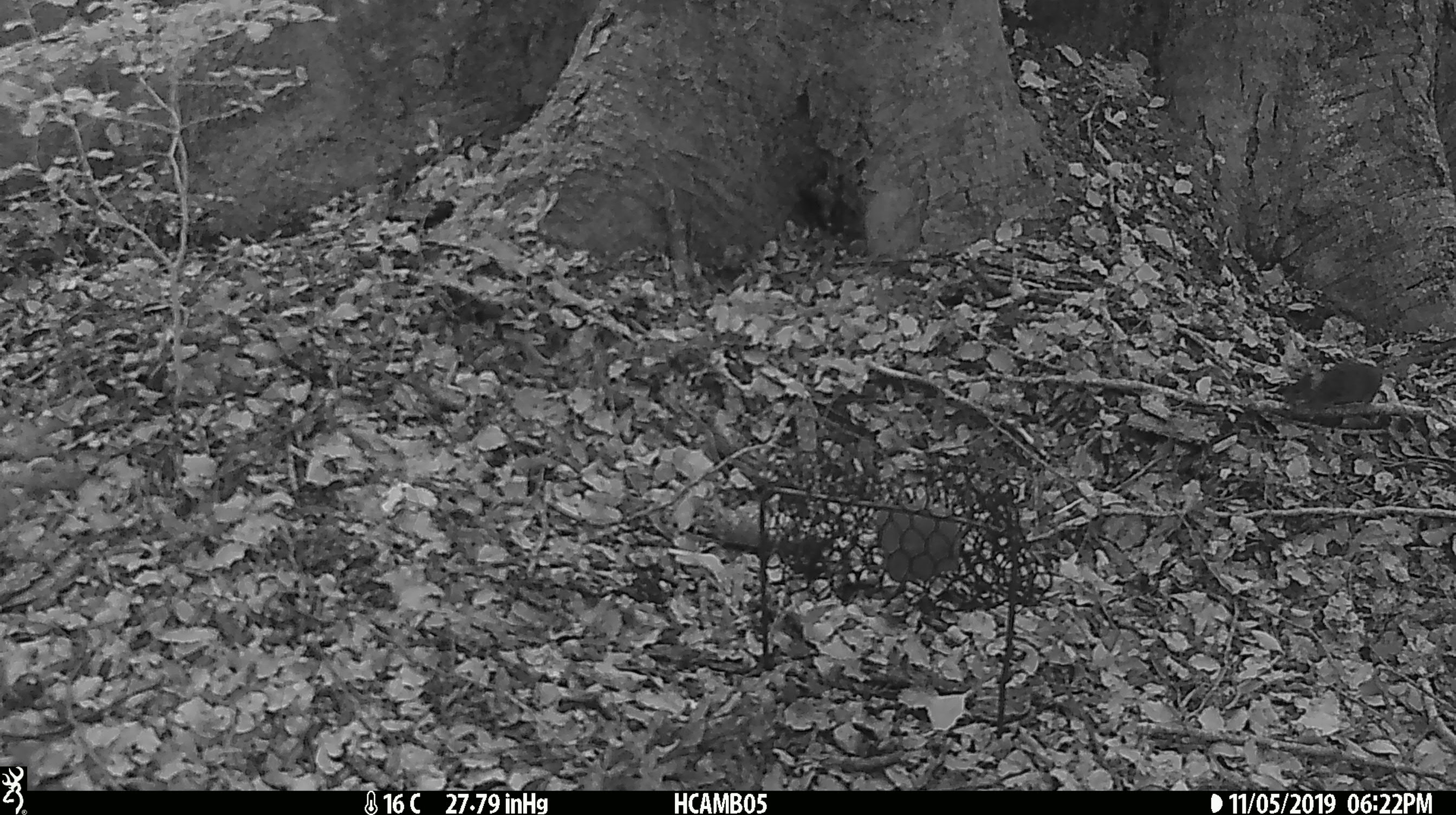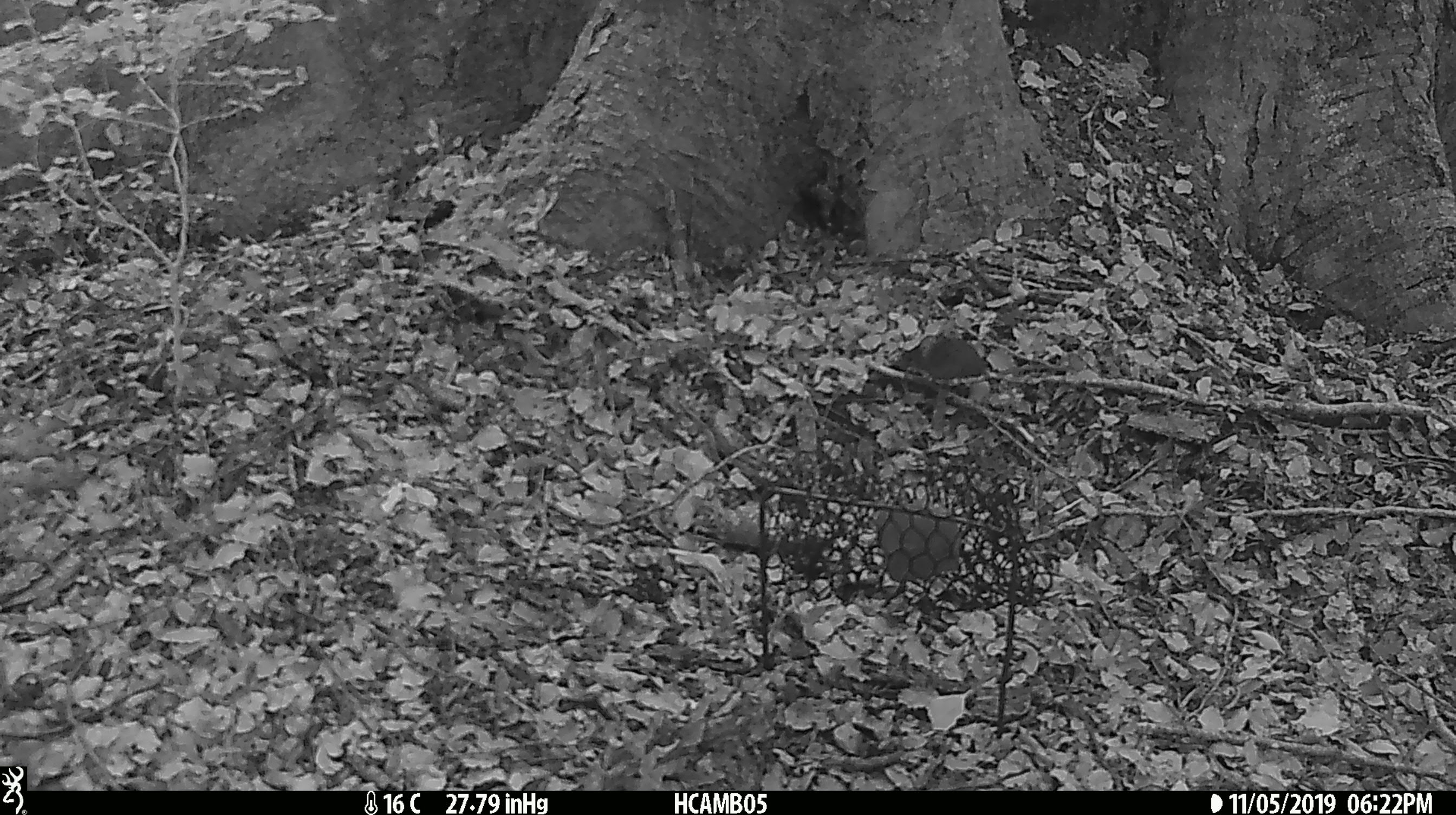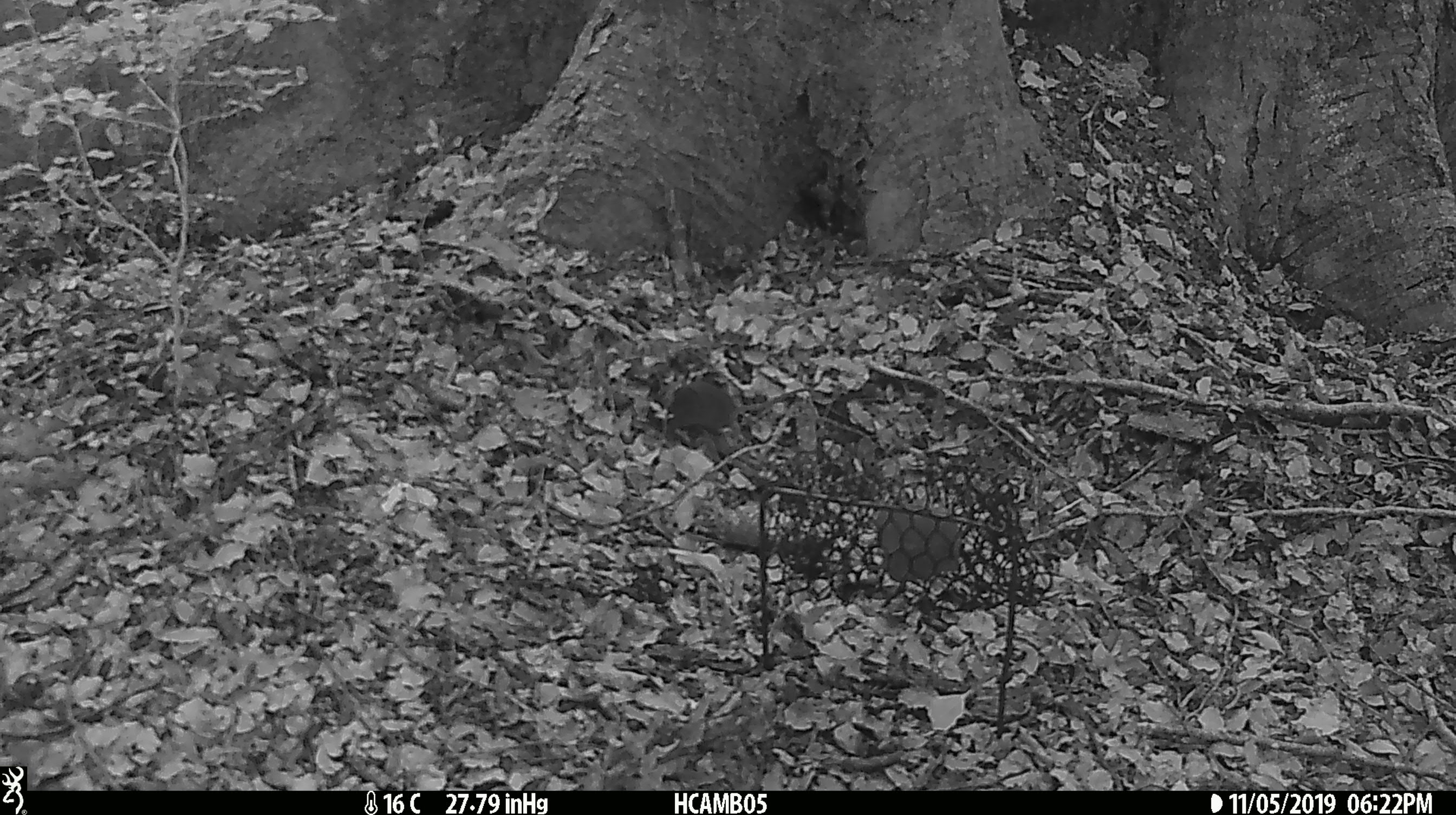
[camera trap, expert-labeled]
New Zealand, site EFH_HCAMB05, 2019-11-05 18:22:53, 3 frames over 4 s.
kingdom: Animalia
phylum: Chordata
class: Mammalia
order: Rodentia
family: Muridae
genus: Mus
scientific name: Mus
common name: mouse